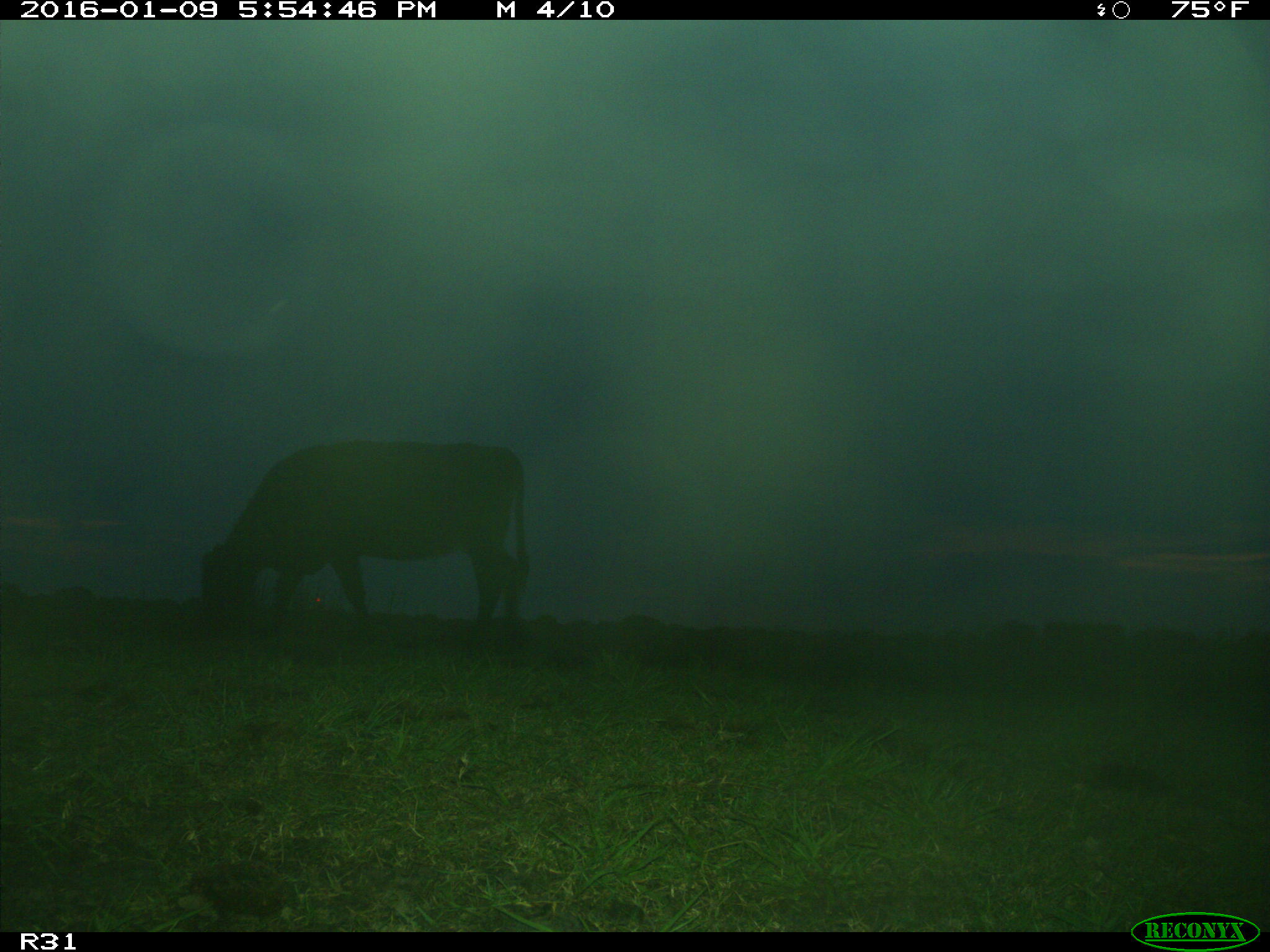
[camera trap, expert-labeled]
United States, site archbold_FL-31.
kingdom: Animalia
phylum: Chordata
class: Mammalia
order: Artiodactyla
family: Bovidae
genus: Bos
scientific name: Bos taurus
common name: domestic cow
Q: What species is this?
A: Bos taurus (domestic cow).